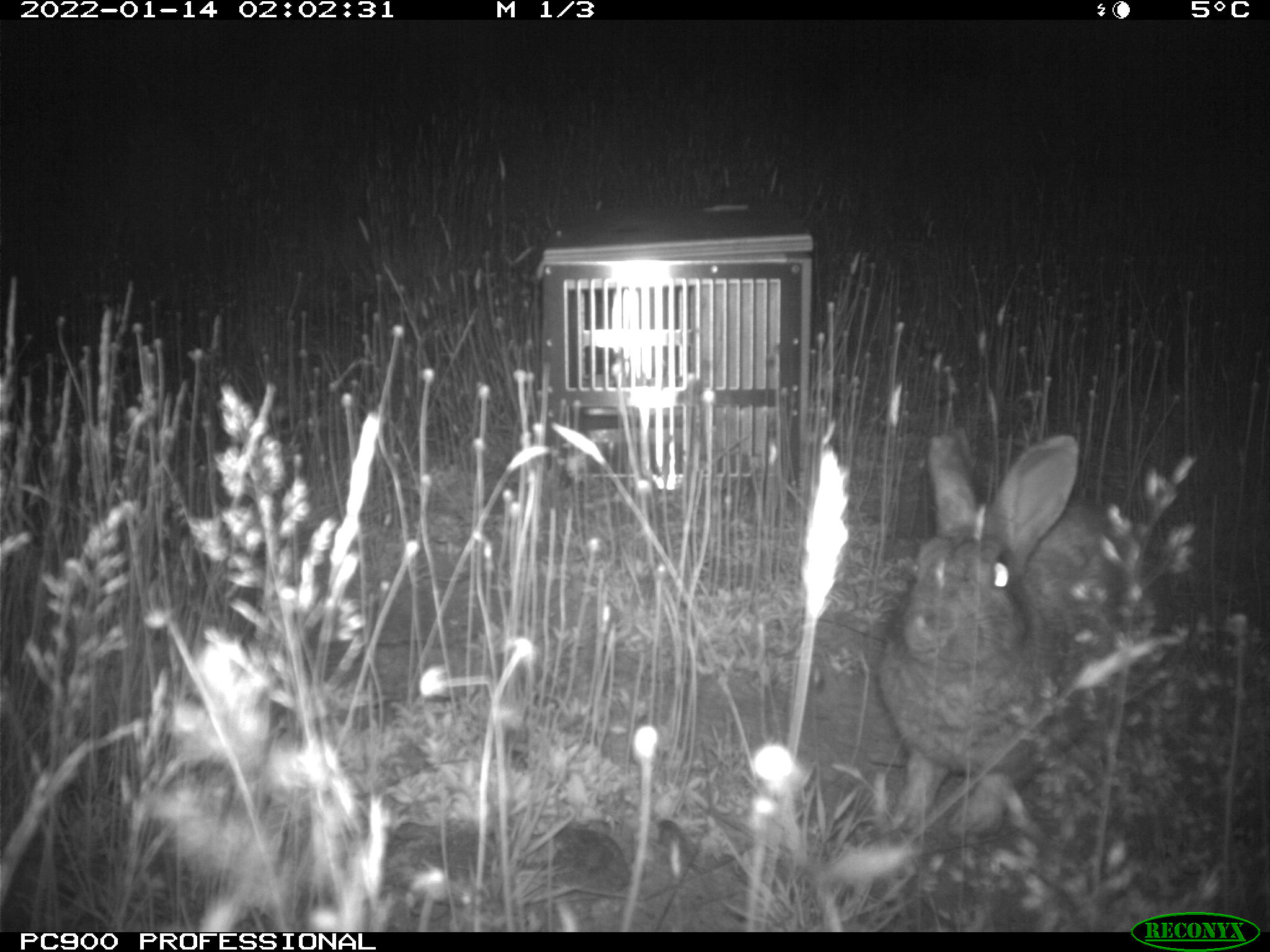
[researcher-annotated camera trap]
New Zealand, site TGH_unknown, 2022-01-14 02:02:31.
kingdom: Animalia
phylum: Chordata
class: Mammalia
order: Lagomorpha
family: Leporidae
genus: Oryctolagus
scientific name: Oryctolagus cuniculus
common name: european rabbit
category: rabbit